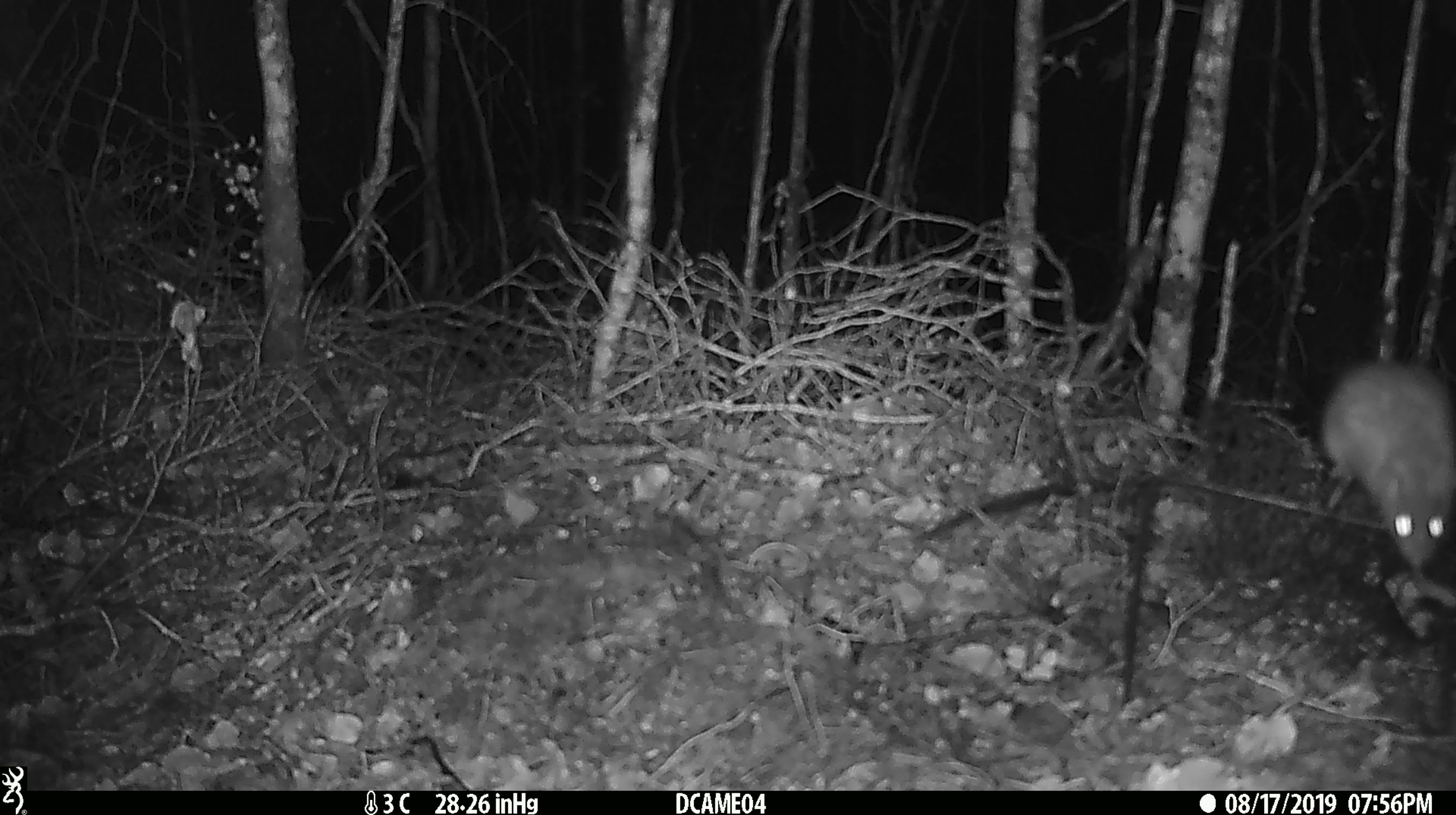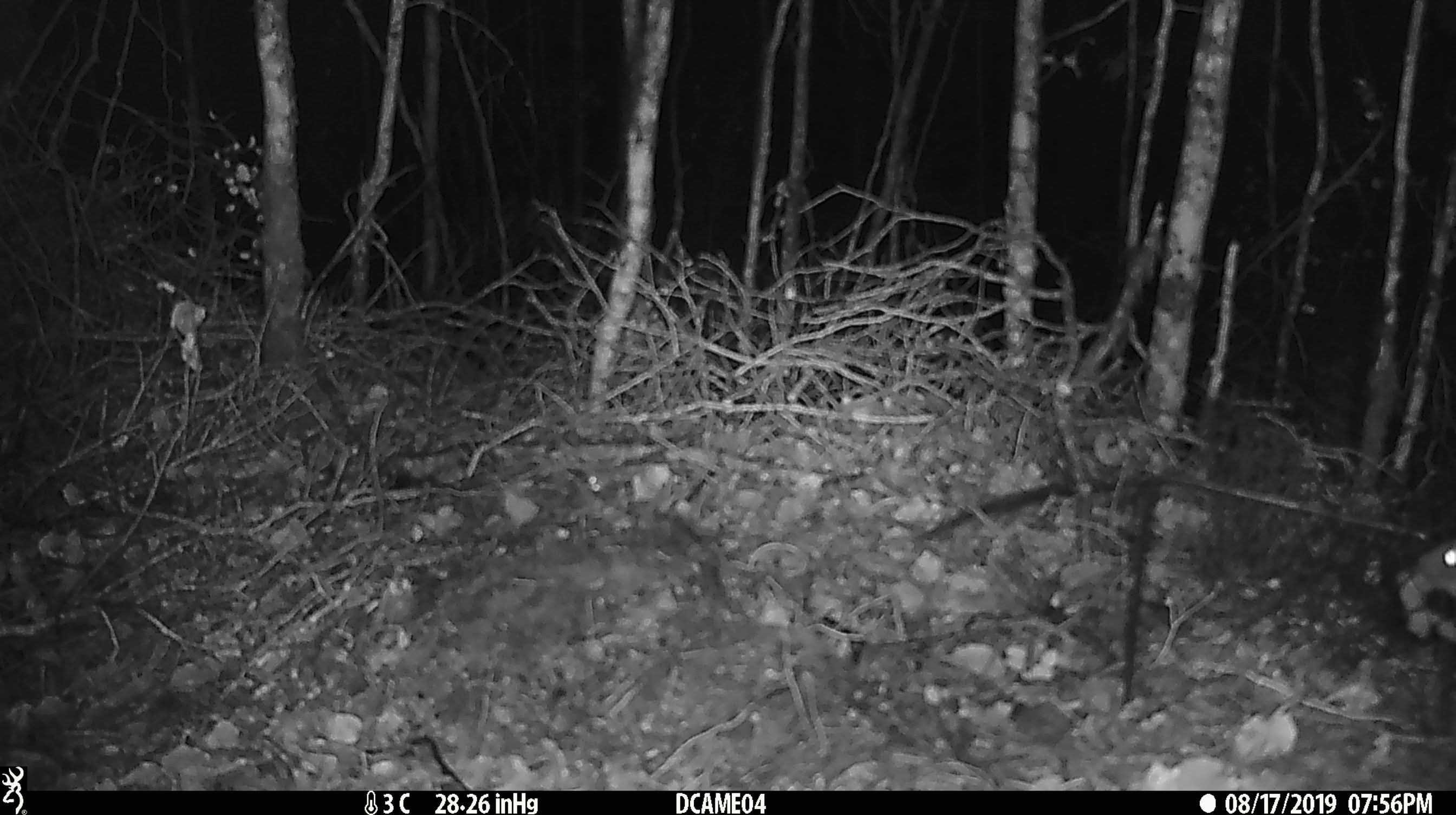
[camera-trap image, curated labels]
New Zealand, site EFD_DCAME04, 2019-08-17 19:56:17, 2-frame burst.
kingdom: Animalia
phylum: Chordata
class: Mammalia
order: Rodentia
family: Muridae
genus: Rattus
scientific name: Rattus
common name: rat